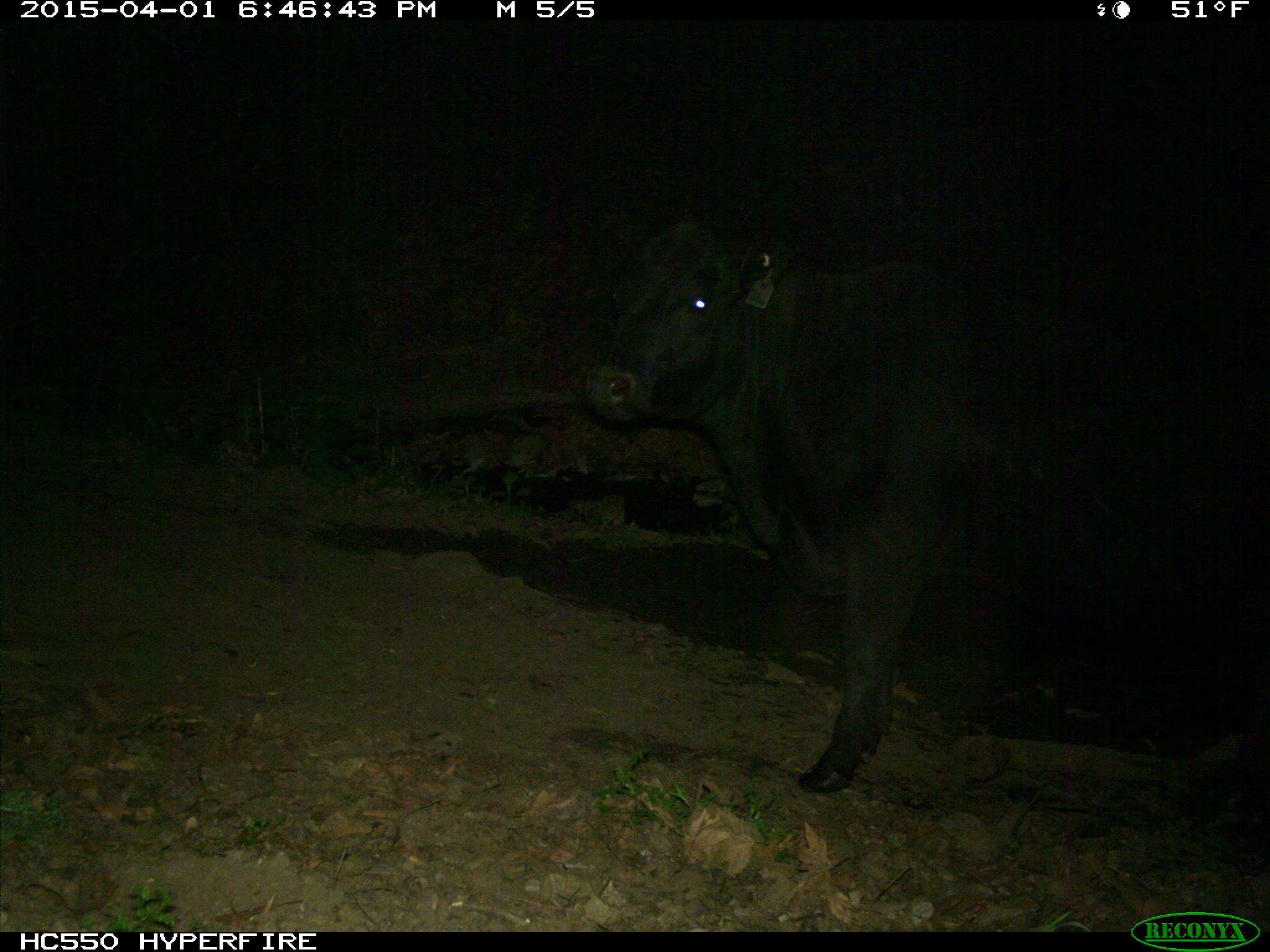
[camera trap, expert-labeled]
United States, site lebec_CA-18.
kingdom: Animalia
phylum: Chordata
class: Mammalia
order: Artiodactyla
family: Bovidae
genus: Bos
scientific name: Bos taurus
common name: domestic cow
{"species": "Bos taurus (domestic cow)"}